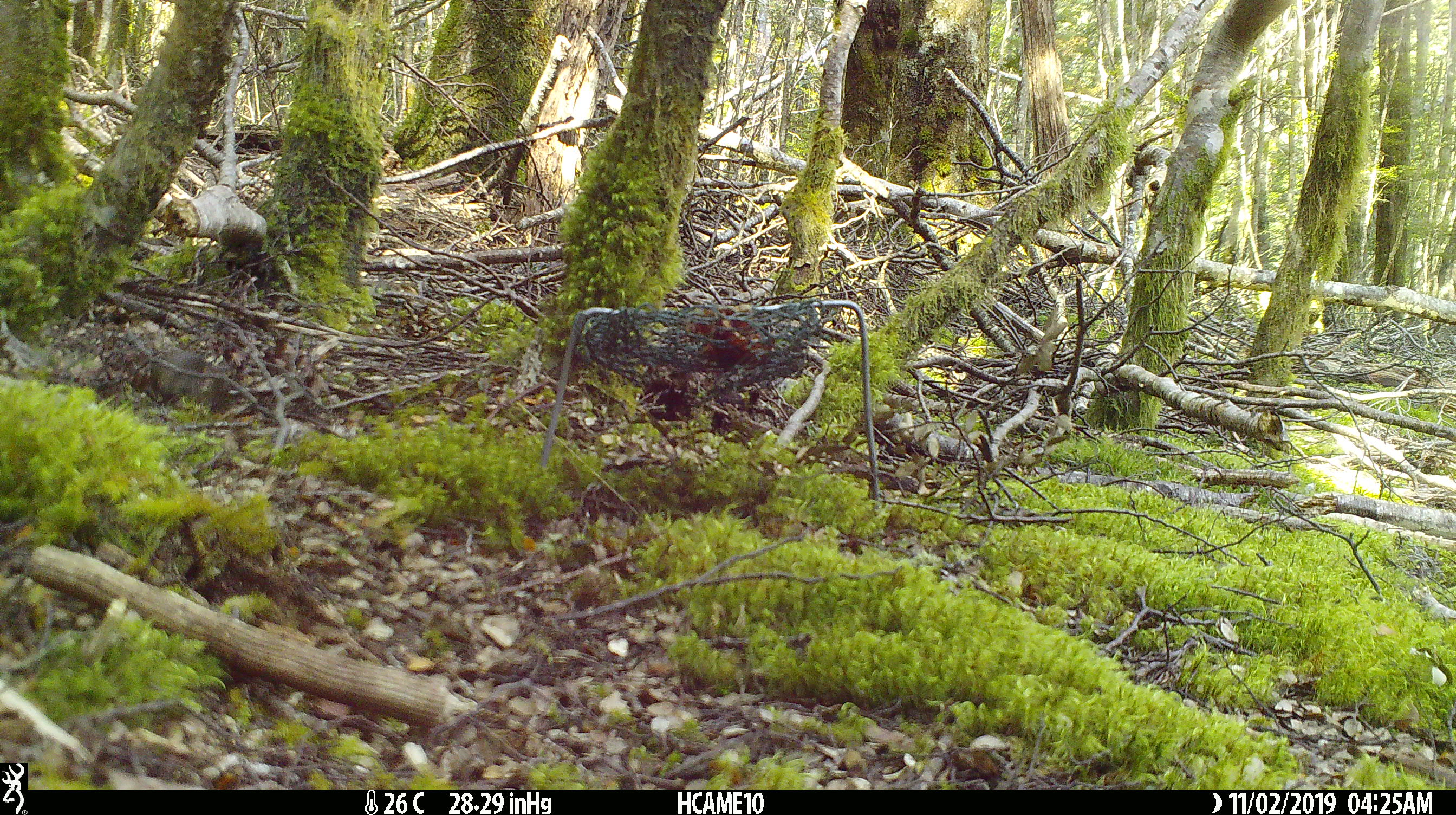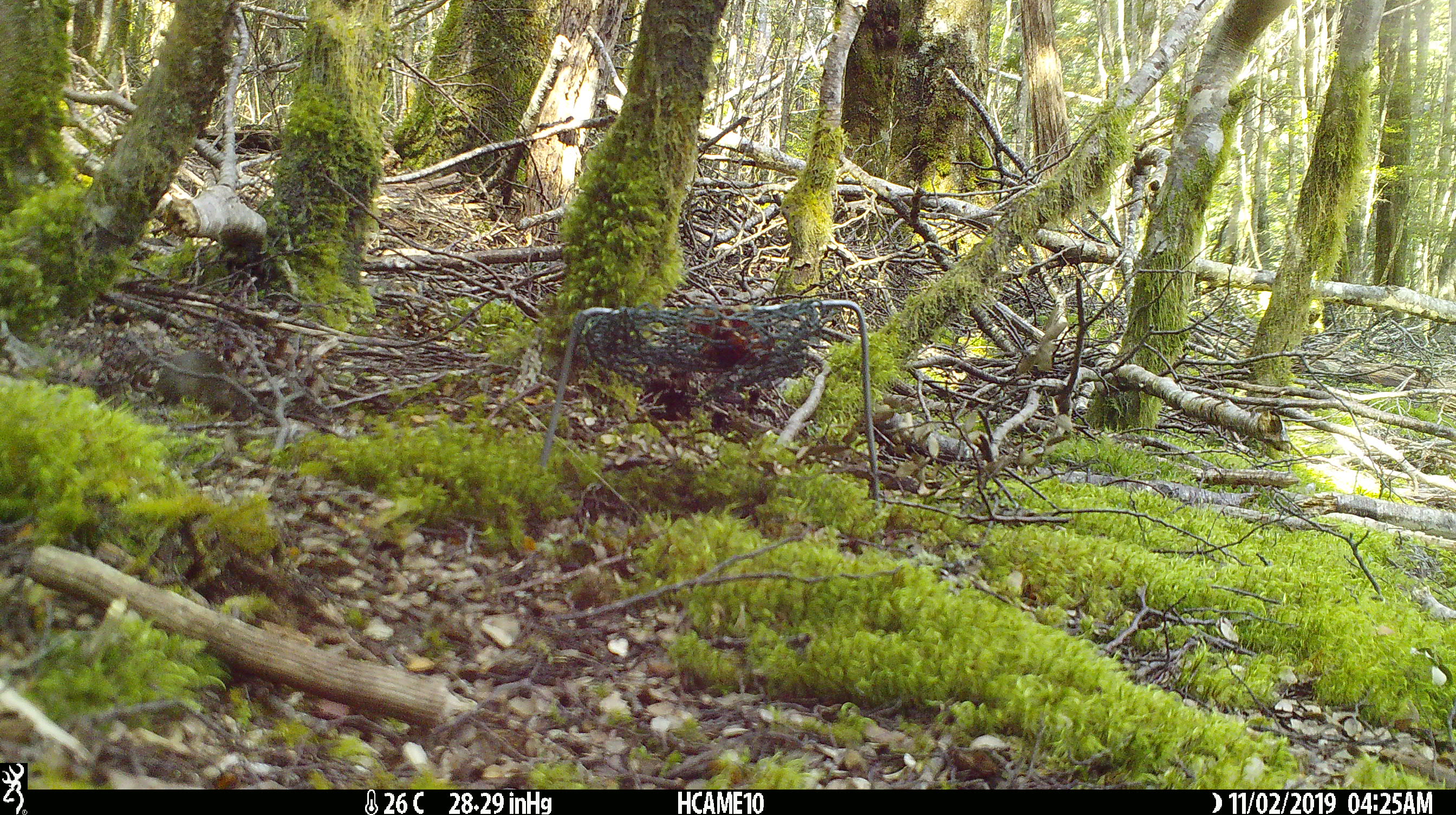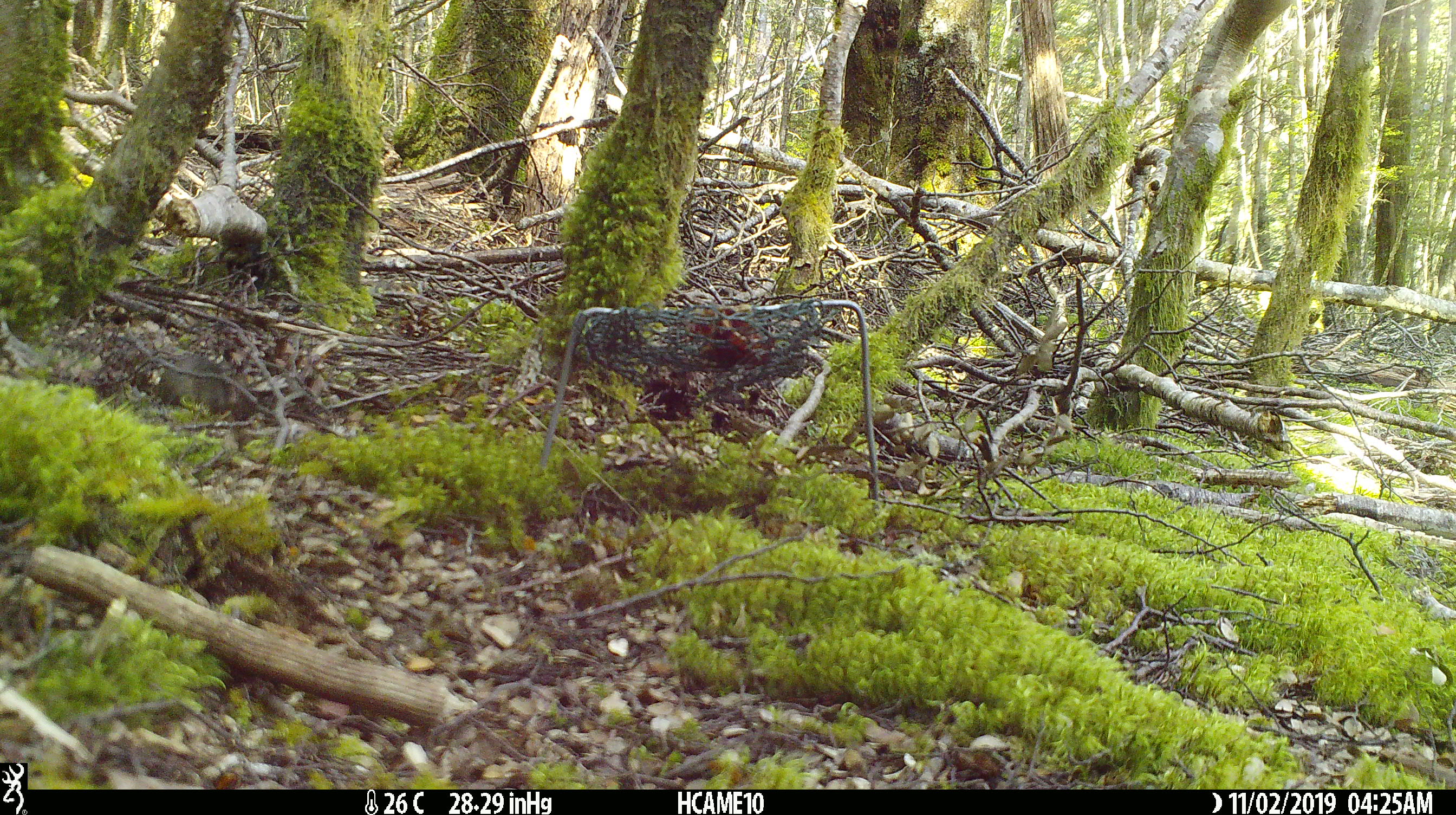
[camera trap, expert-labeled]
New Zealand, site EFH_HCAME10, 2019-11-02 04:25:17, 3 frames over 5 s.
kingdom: Animalia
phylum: Chordata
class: Mammalia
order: Rodentia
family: Muridae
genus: Mus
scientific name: Mus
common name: mouse